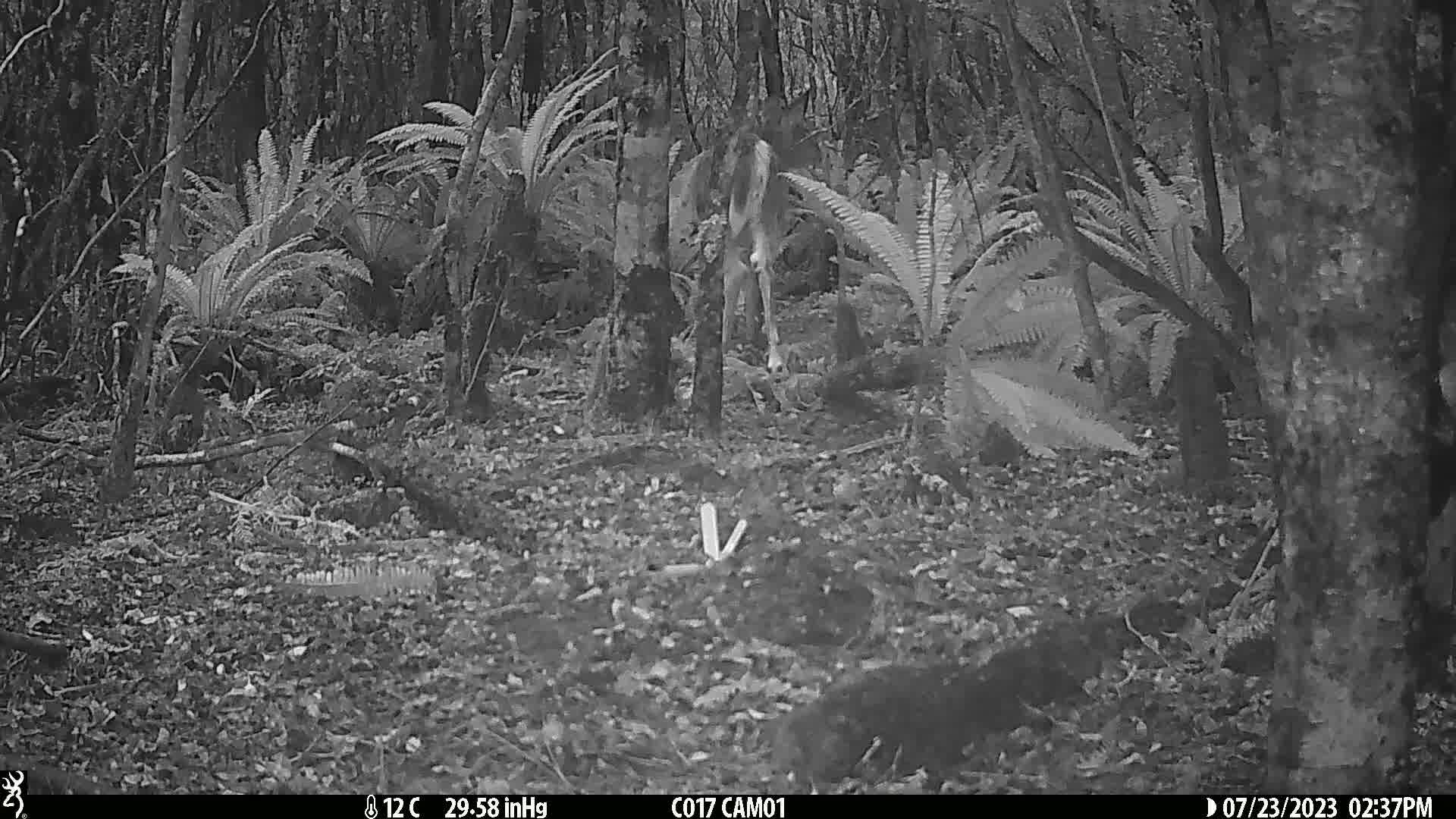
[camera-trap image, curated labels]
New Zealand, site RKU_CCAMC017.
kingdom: Animalia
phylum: Chordata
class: Mammalia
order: Artiodactyla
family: Cervidae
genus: Odocoileus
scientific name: Odocoileus virginianus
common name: white-tailed deer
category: white tailed deer